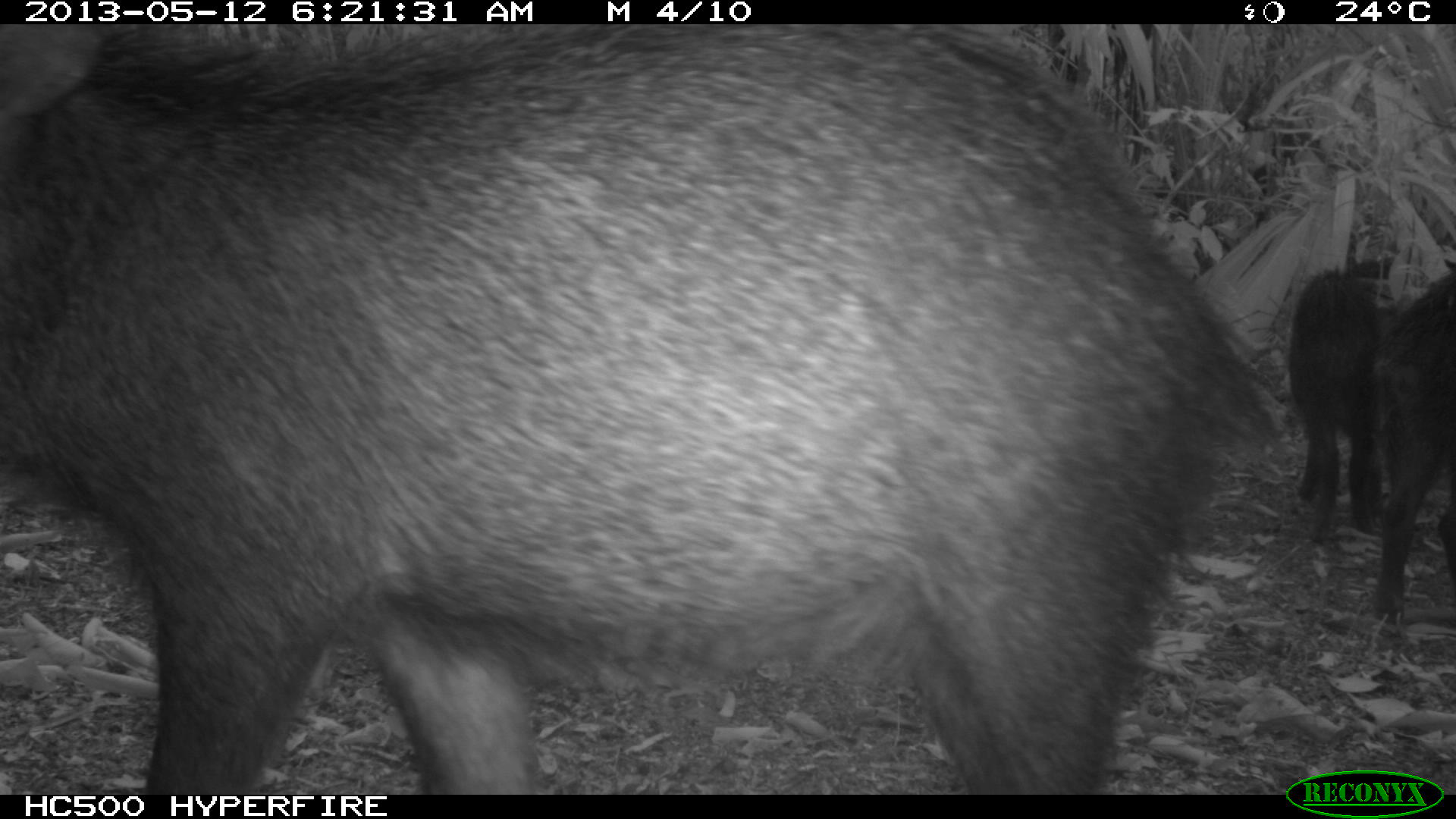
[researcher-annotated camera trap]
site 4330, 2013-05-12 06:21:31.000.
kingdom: Animalia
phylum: Chordata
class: Mammalia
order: Artiodactyla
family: Tayassuidae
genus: Tayassu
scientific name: Tayassu pecari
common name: white-lipped peccary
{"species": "Tayassu pecari (white-lipped peccary)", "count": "5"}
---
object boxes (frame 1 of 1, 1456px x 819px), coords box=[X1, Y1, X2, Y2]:
tayassu pecari: box=[0, 25, 1229, 796]; box=[1281, 263, 1456, 513]; box=[1360, 268, 1456, 634]